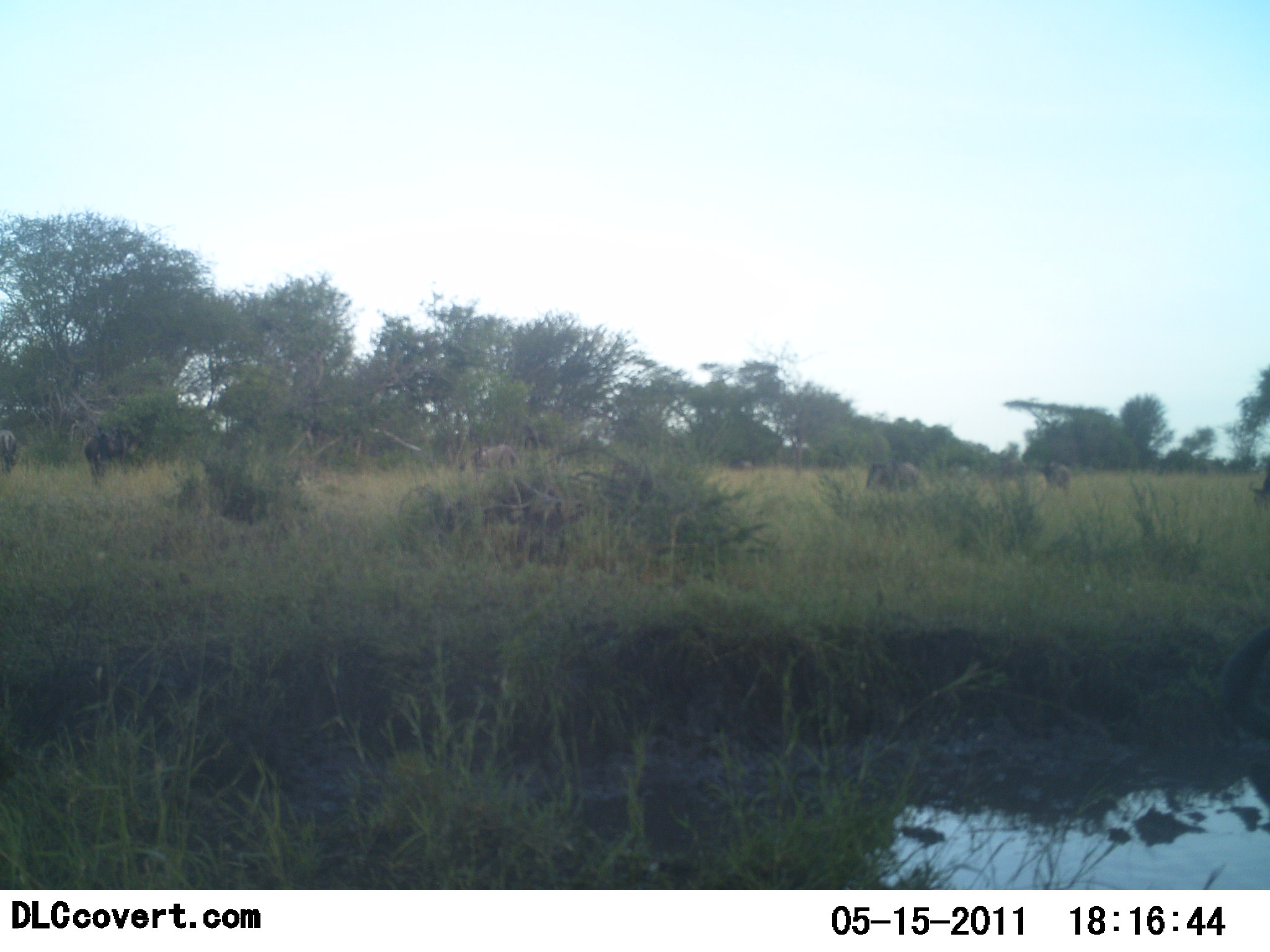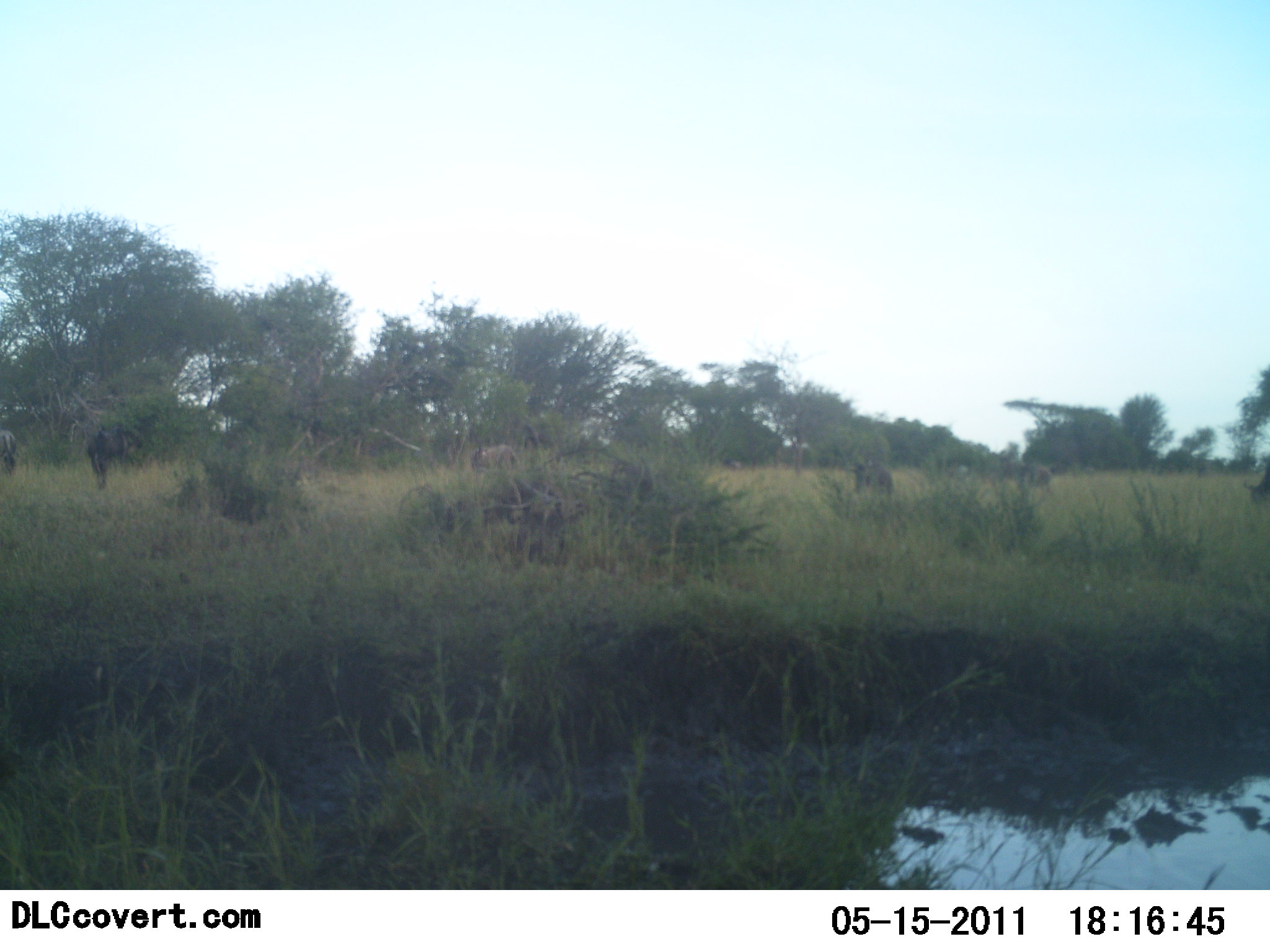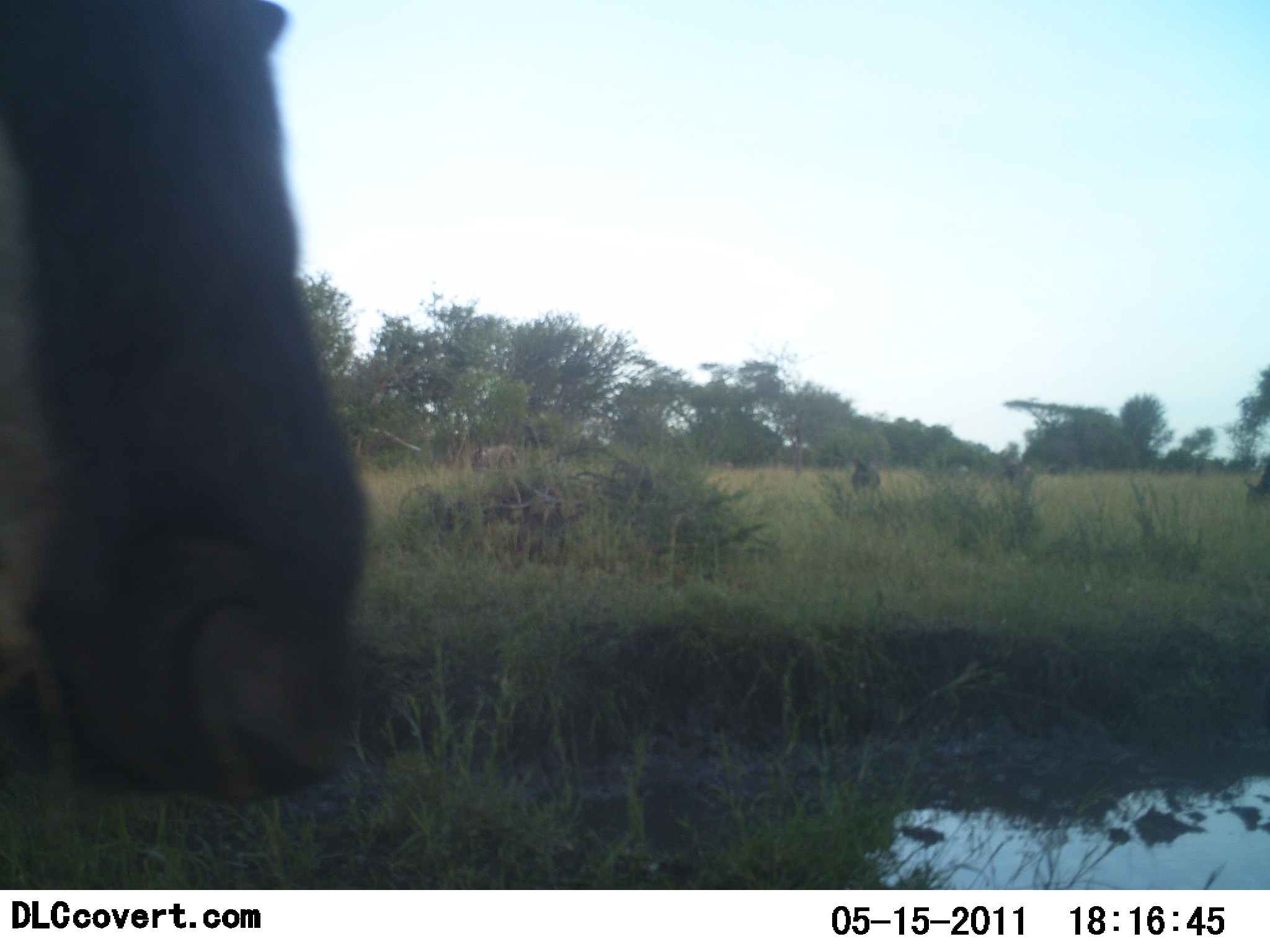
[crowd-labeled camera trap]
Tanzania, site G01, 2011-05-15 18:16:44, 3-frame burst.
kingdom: Animalia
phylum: Chordata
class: Mammalia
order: Artiodactyla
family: Bovidae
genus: Connochaetes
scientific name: Connochaetes taurinus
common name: blue wildebeest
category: wildebeest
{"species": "wildebeest (blue wildebeest) (Connochaetes taurinus)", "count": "8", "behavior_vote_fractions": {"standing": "50%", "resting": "0%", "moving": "83%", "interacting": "0%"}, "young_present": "0%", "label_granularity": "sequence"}